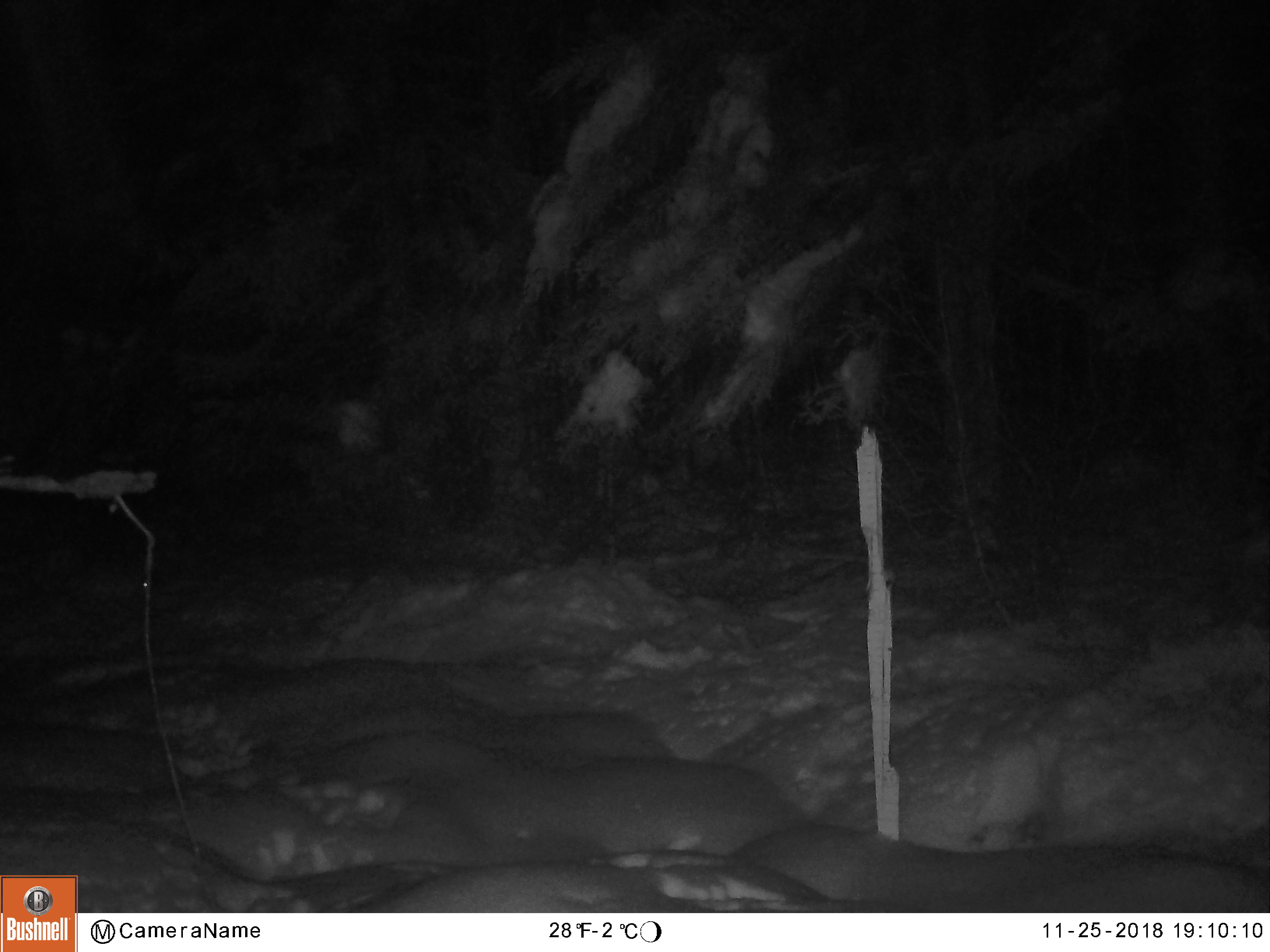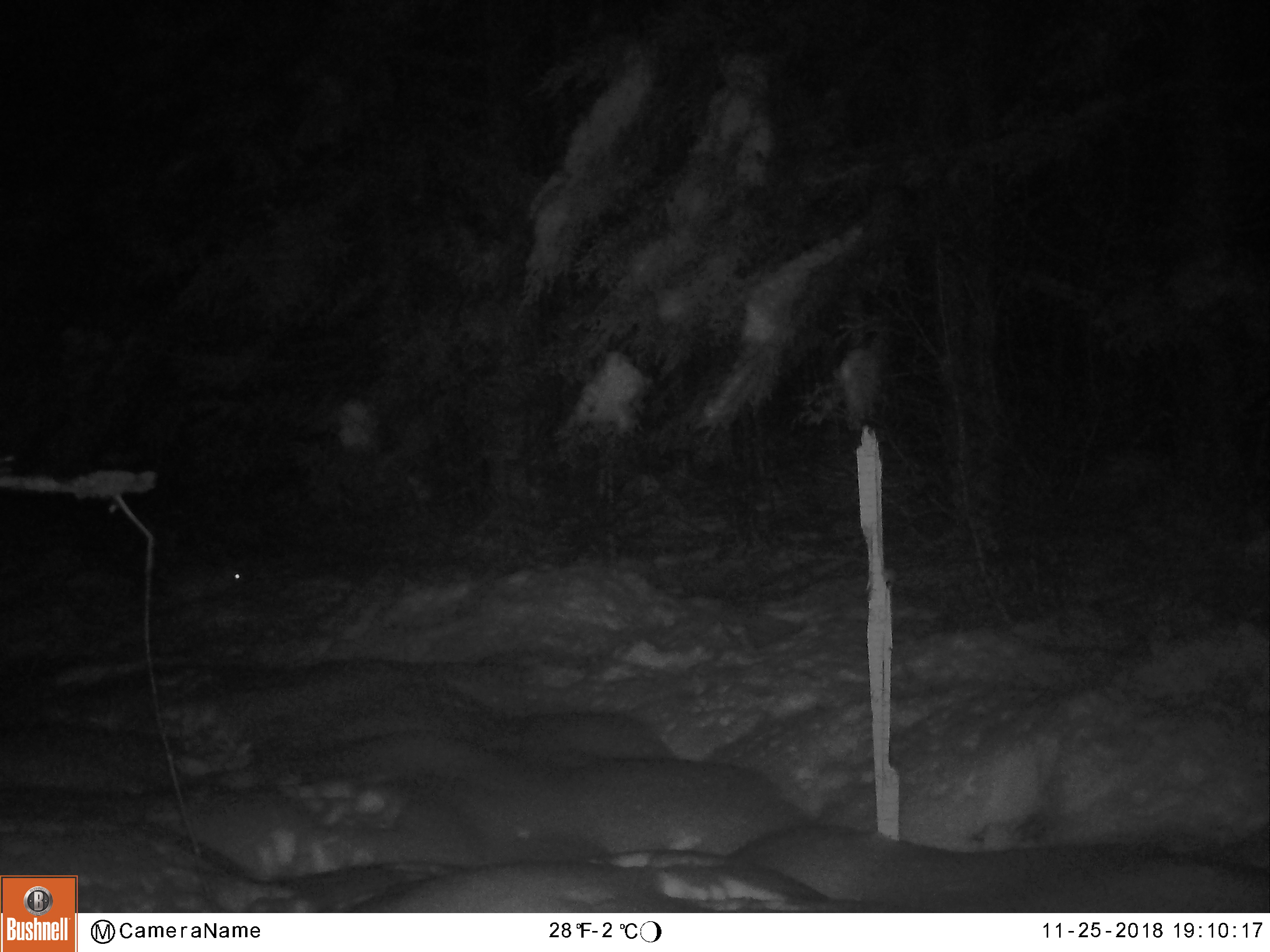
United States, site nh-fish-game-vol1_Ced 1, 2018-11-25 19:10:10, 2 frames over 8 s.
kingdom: Animalia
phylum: Chordata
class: Mammalia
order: Lagomorpha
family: Leporidae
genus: Lepus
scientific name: Lepus americanus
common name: snowshoe hare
Snowshoe hare (Lepus americanus).